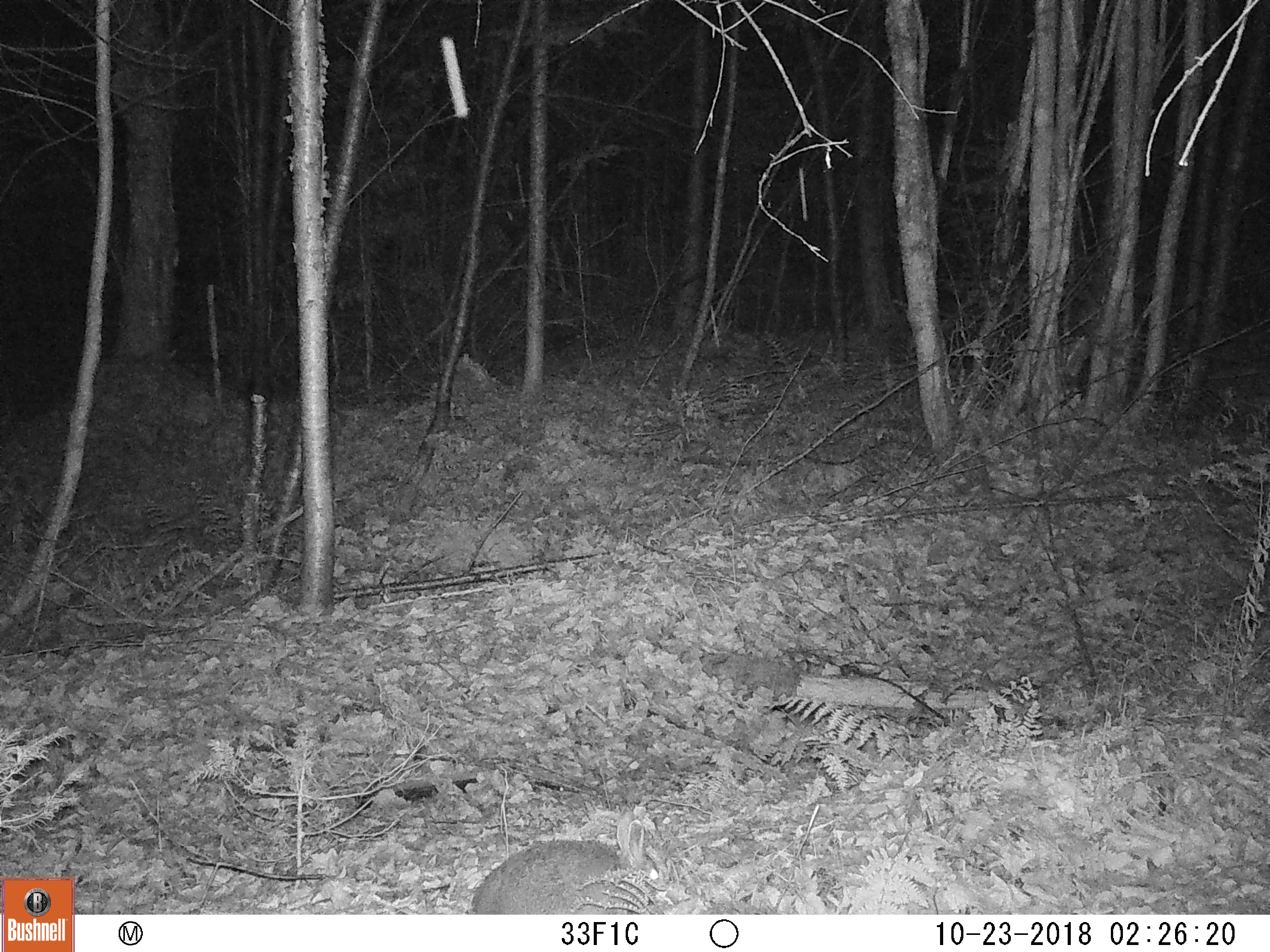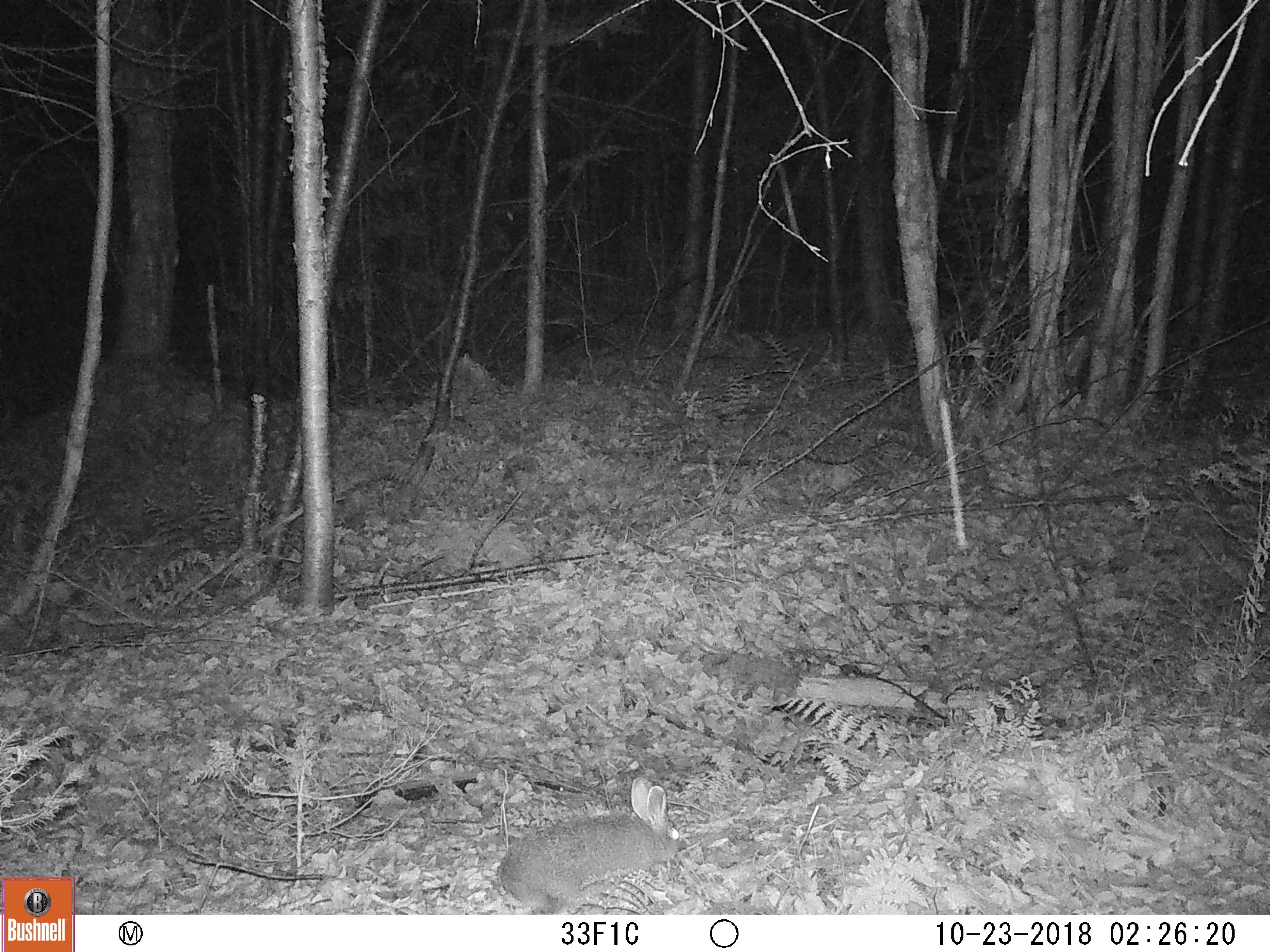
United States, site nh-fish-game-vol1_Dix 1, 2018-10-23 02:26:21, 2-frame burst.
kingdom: Animalia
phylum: Chordata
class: Mammalia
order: Lagomorpha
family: Leporidae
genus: Lepus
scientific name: Lepus americanus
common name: snowshoe hare